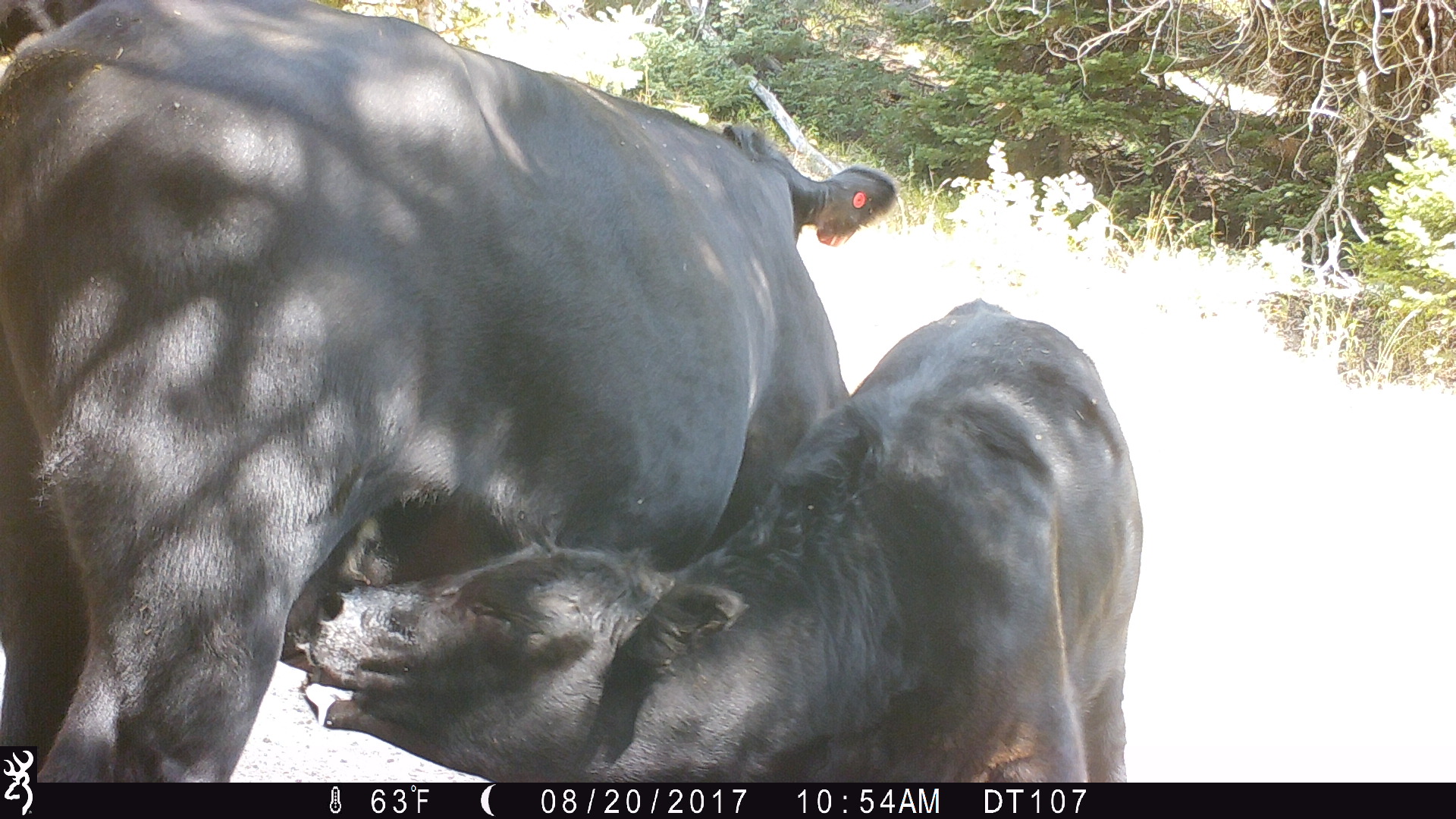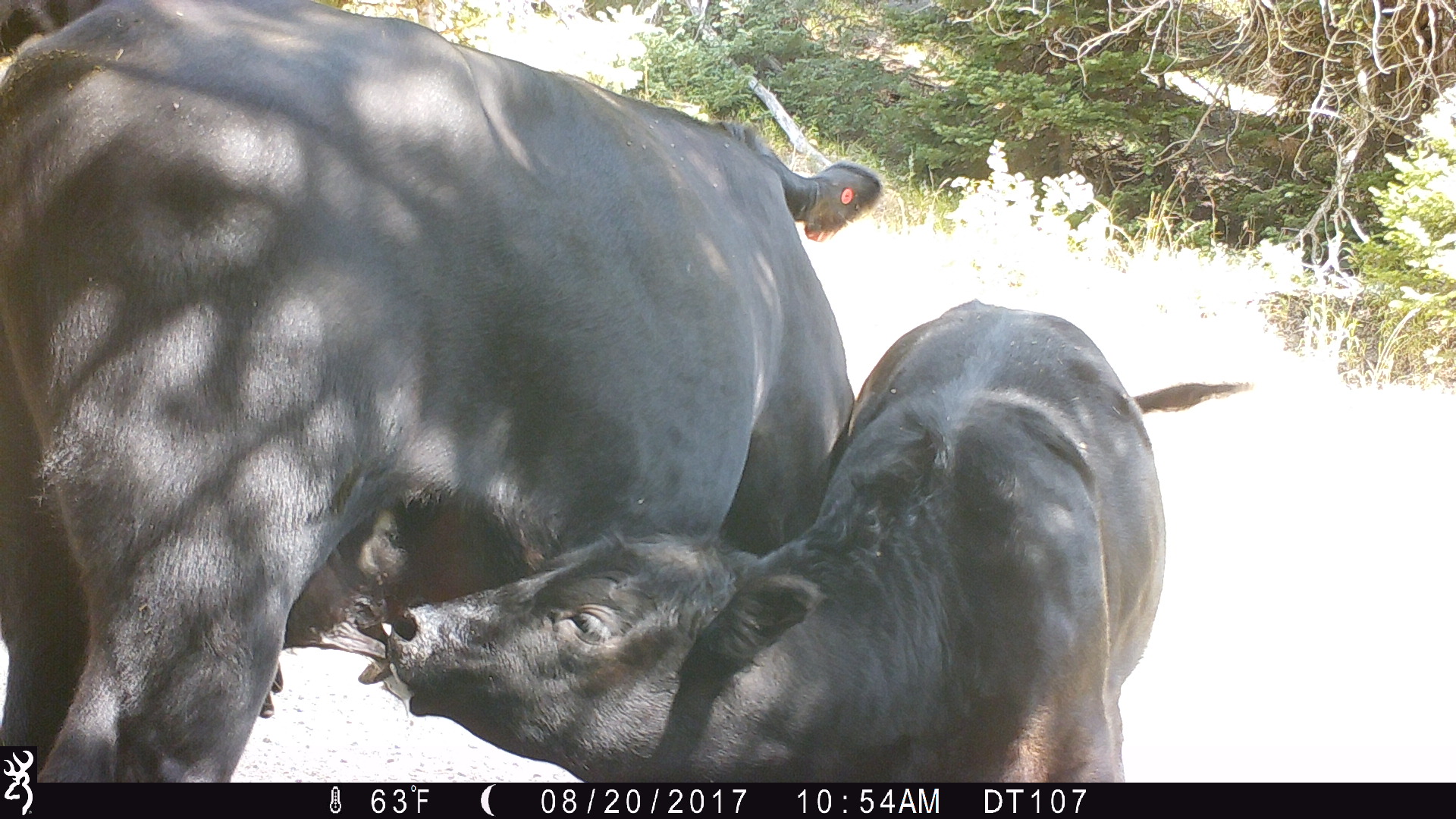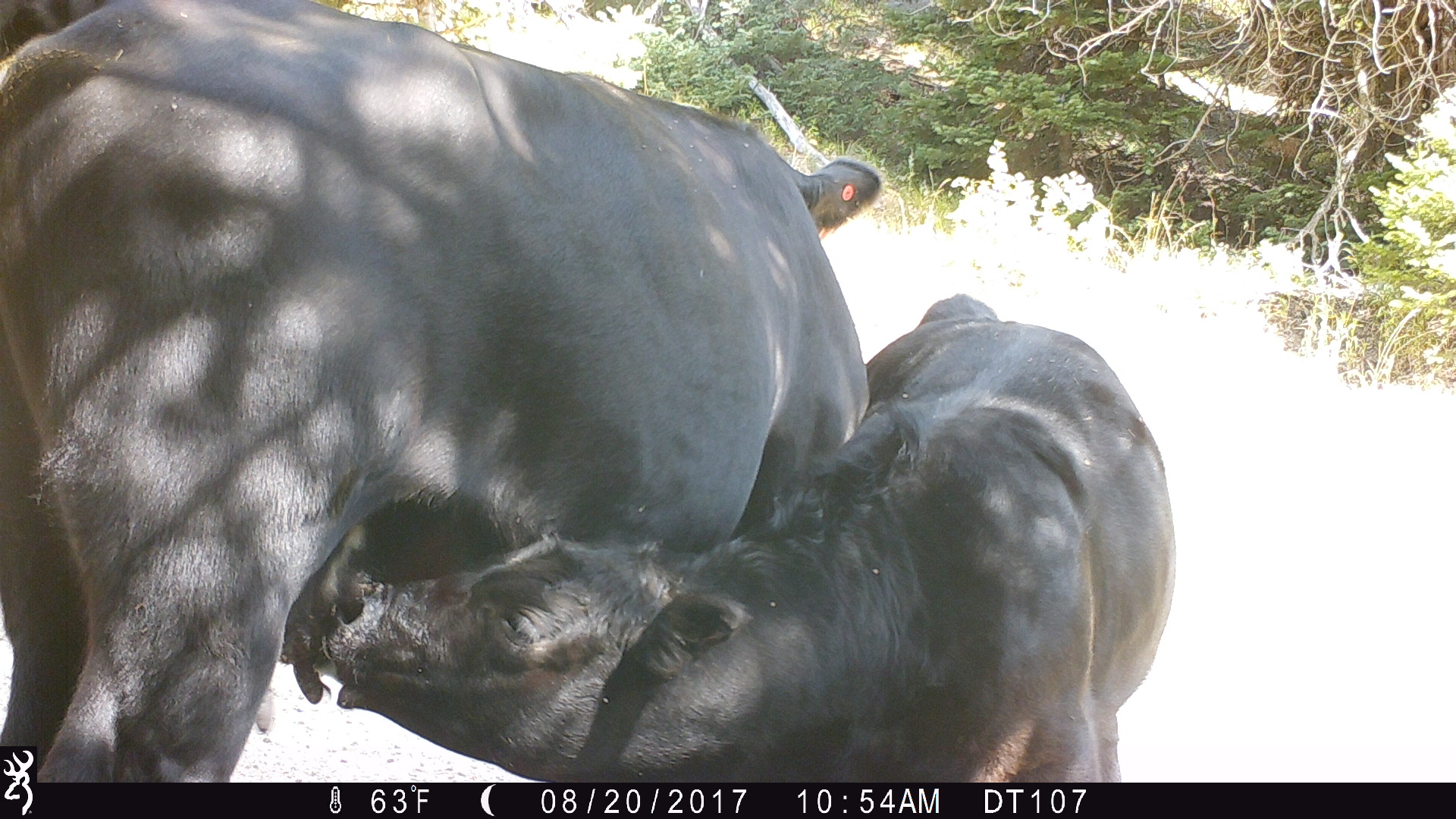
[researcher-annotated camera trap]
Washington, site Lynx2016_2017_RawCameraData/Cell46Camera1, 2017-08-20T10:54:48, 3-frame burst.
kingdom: Animalia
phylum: Chordata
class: Mammalia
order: Artiodactyla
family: Bovidae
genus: Bos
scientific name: Bos taurus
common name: domestic cattle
Domestic cattle (Bos taurus). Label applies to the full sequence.